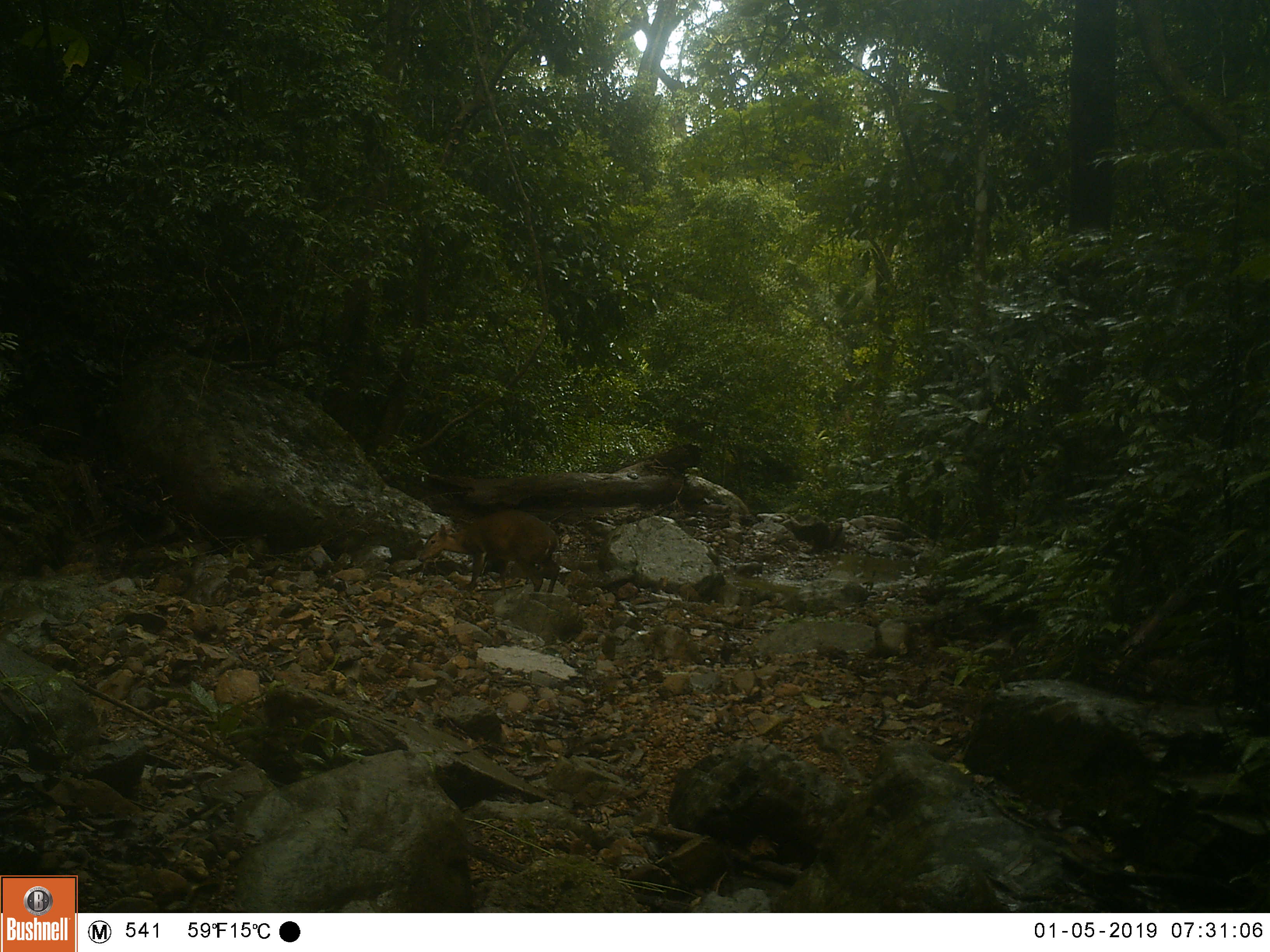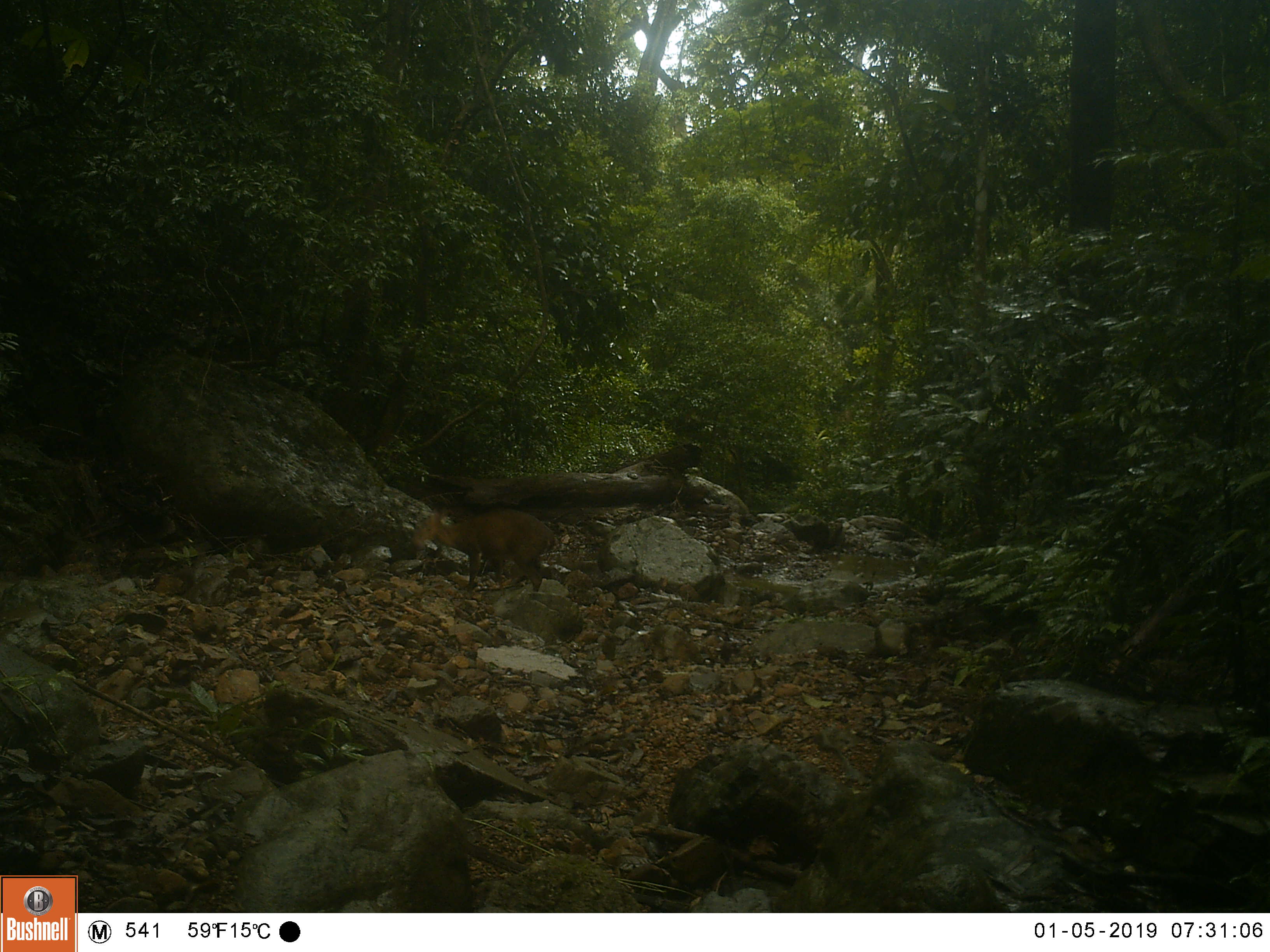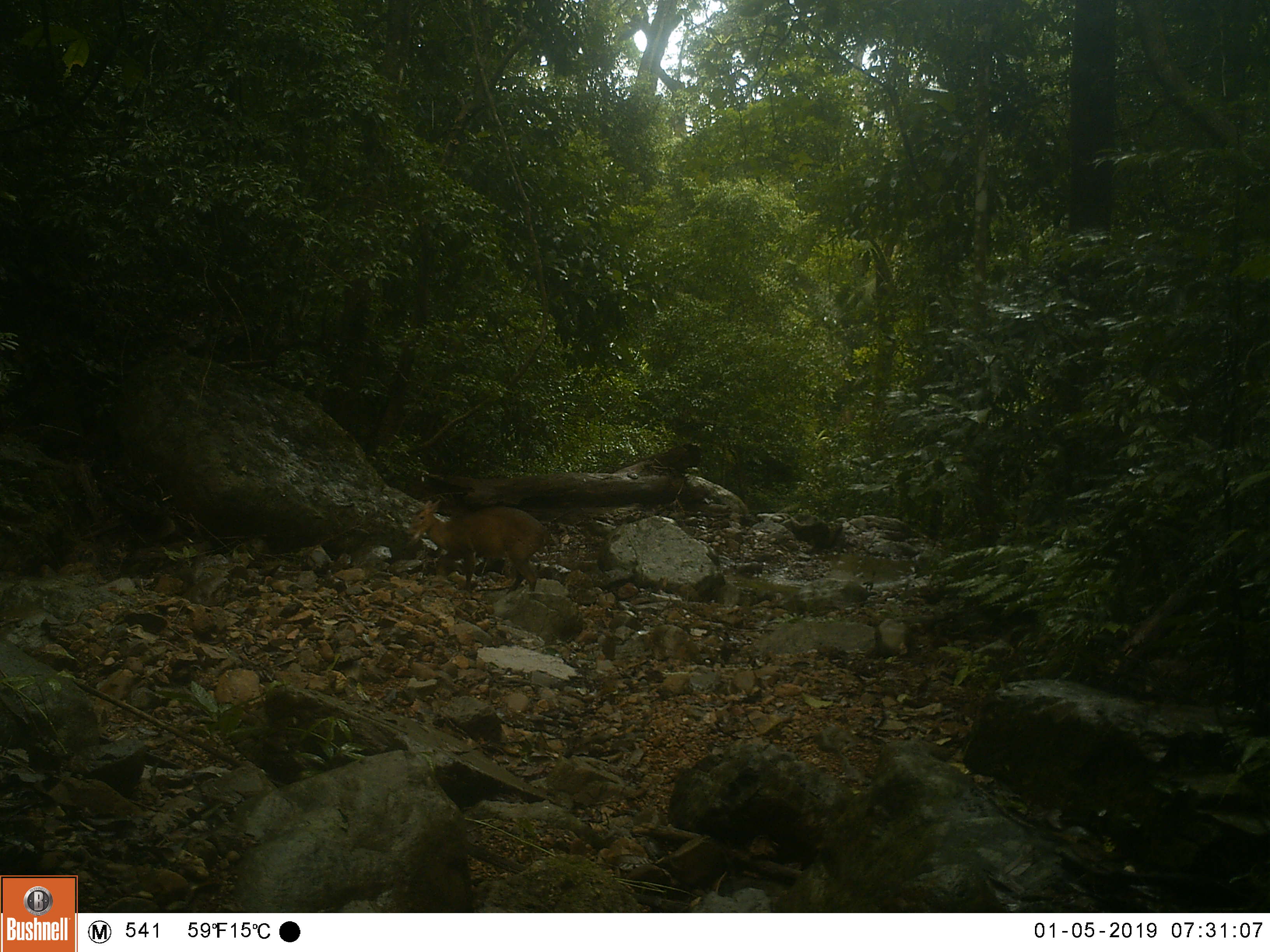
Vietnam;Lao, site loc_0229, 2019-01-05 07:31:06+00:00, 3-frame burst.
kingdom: Animalia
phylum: Chordata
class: Mammalia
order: Artiodactyla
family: Cervidae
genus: Muntiacus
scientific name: Muntiacus vuquangensis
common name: large-antlered muntjac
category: large antlered muntjac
Large antlered muntjac (large-antlered muntjac) (Muntiacus vuquangensis). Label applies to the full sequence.